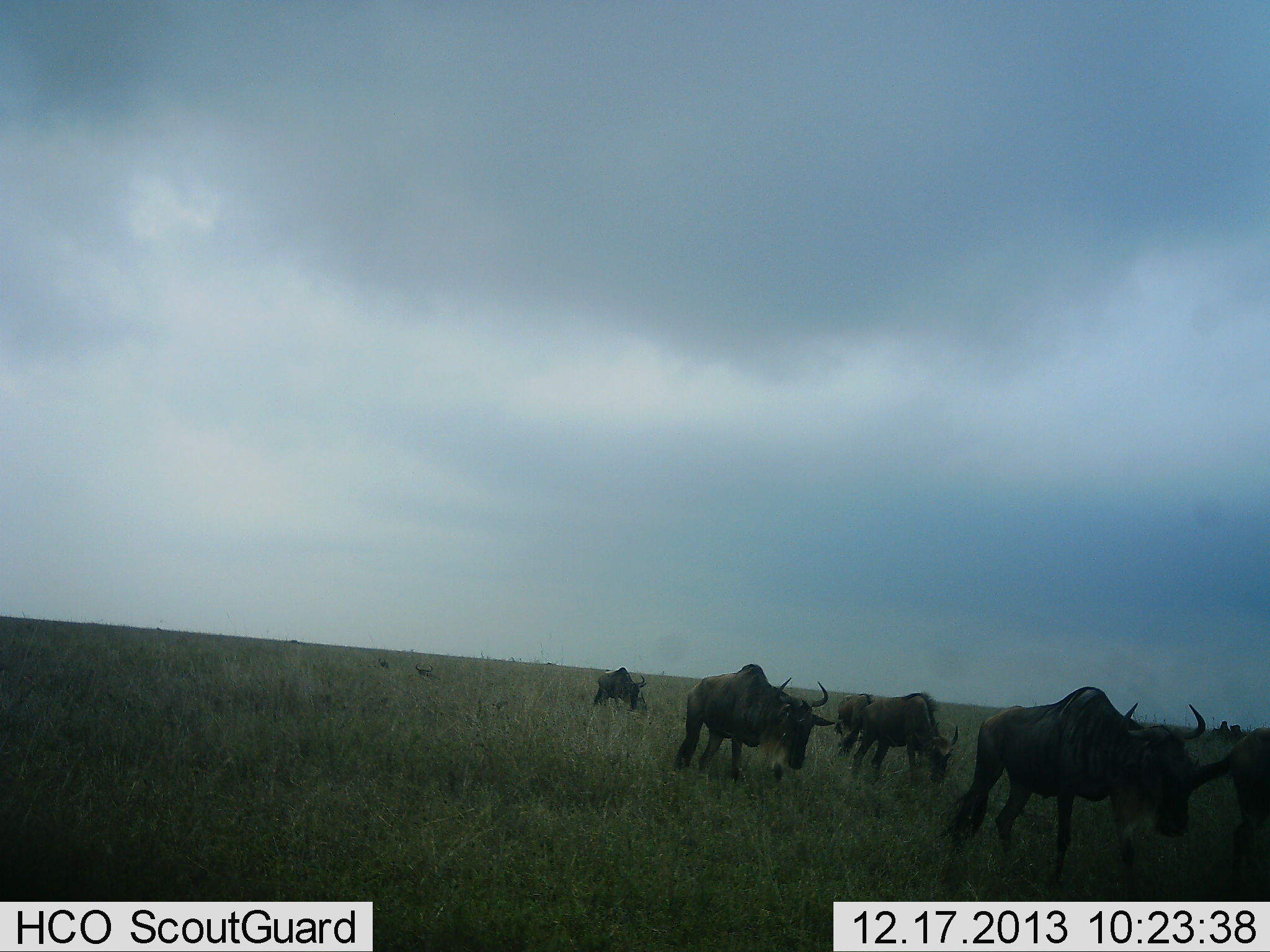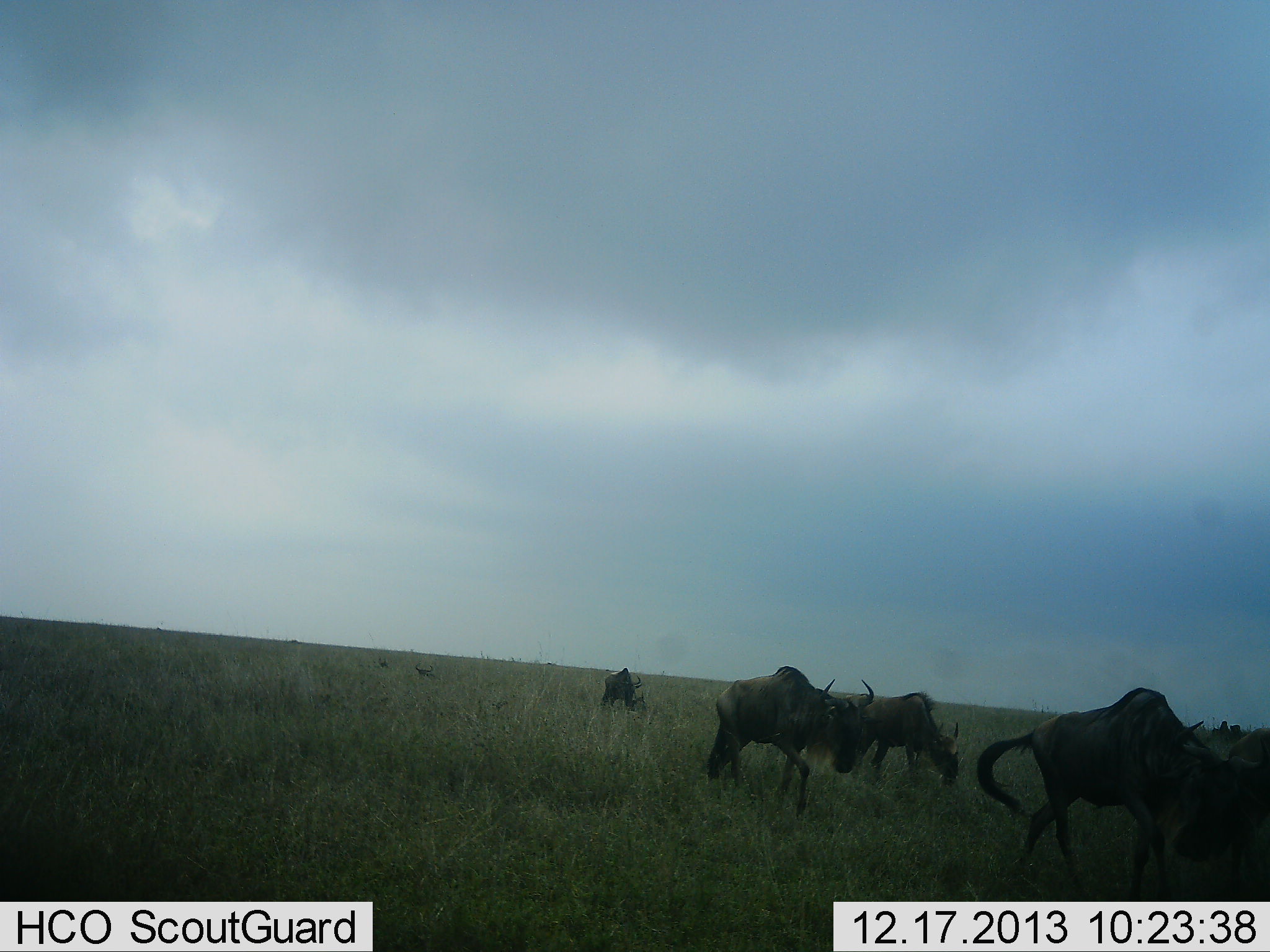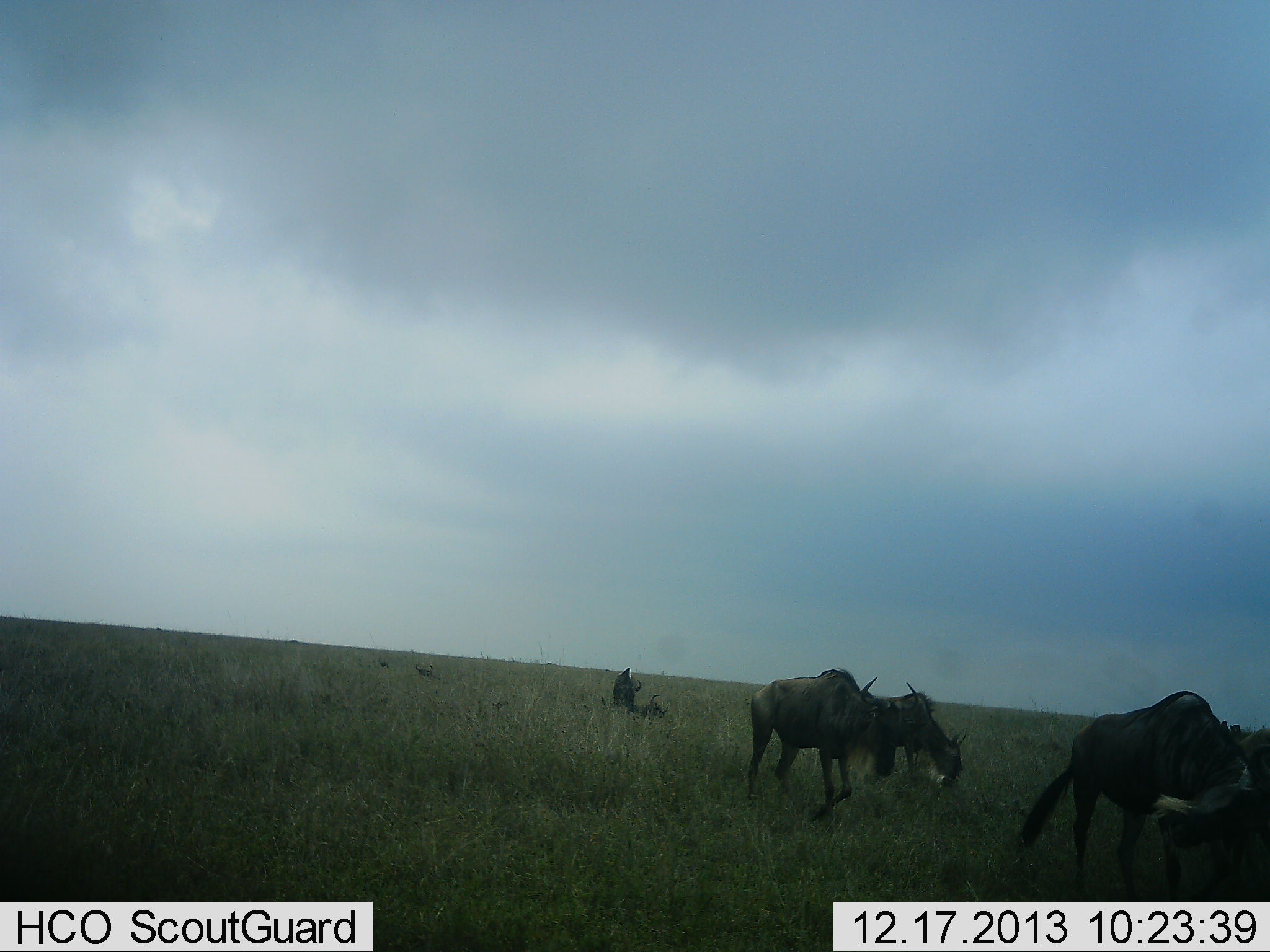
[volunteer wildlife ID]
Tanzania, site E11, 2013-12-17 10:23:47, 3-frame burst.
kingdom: Animalia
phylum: Chordata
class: Mammalia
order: Artiodactyla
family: Bovidae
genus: Connochaetes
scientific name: Connochaetes taurinus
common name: blue wildebeest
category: wildebeest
Wildebeest (blue wildebeest) (Connochaetes taurinus), count 5. Behavior (volunteer vote fractions): standing 15%, resting 2%, moving 85%, interacting 2%. Young present (vote fraction): 2%. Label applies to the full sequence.